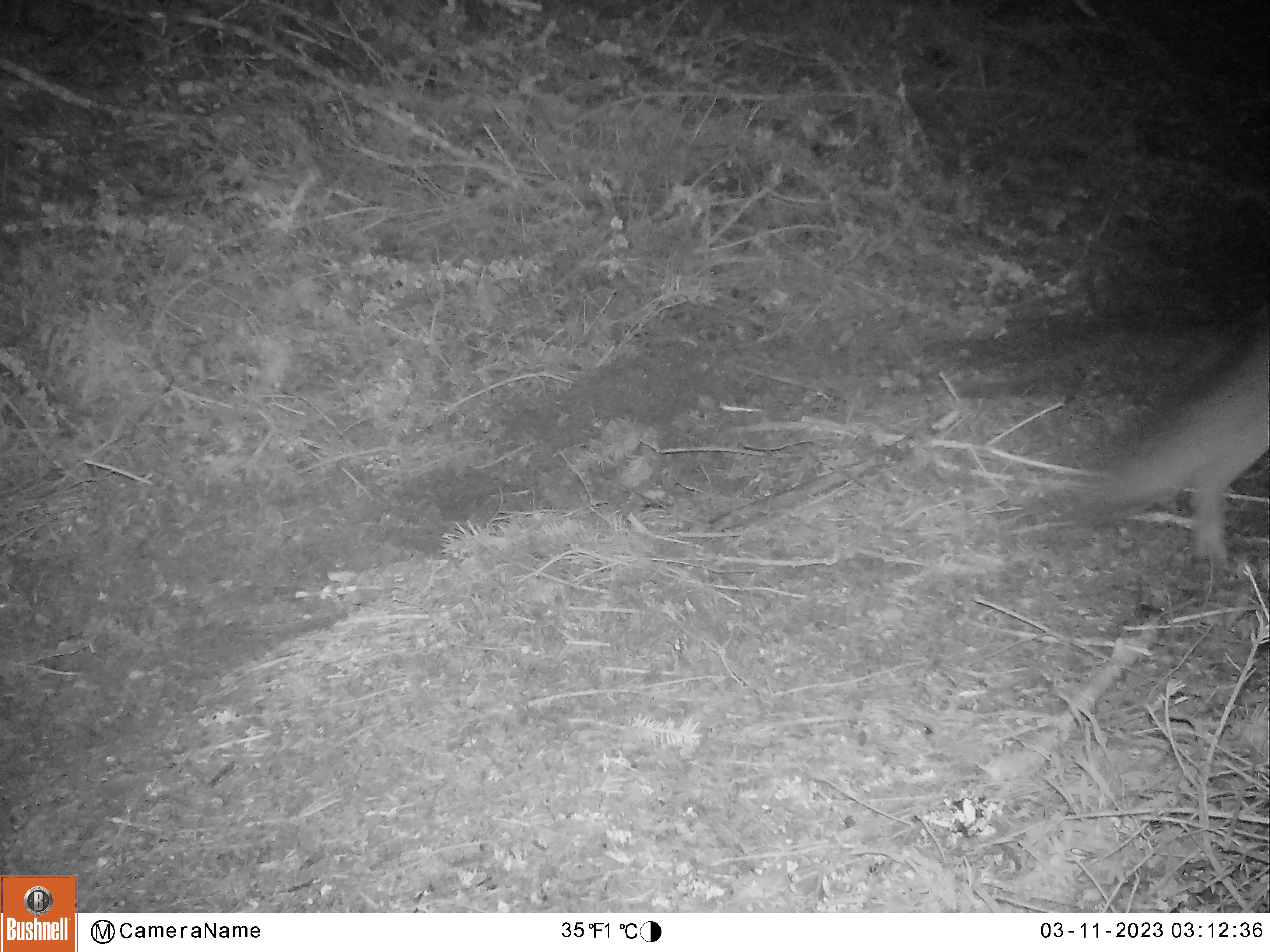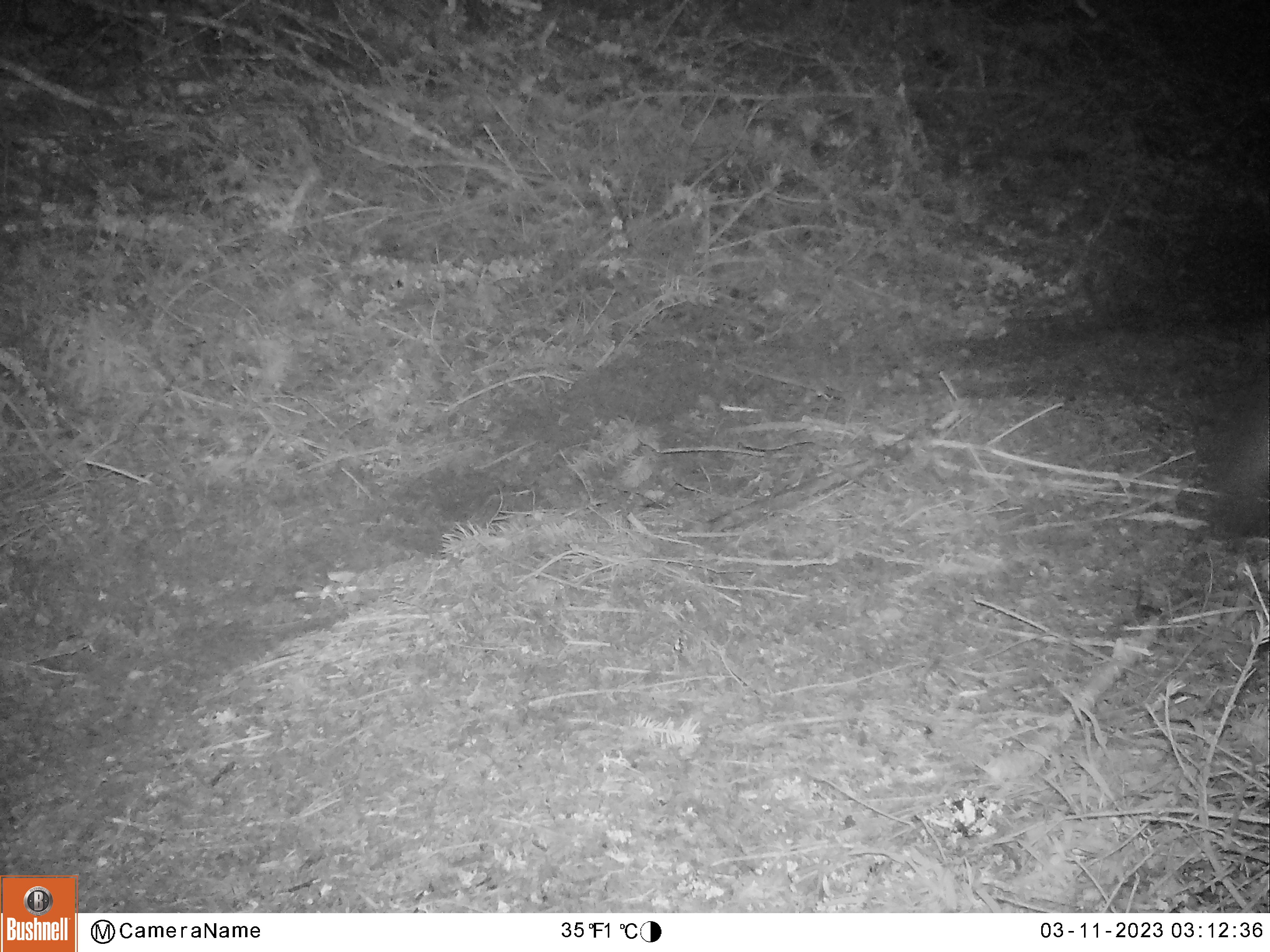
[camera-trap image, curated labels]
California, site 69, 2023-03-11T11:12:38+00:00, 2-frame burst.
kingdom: Animalia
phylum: Chordata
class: Mammalia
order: Carnivora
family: Canidae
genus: Urocyon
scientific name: Urocyon cinereoargenteus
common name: gray fox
Gray fox (Urocyon cinereoargenteus).